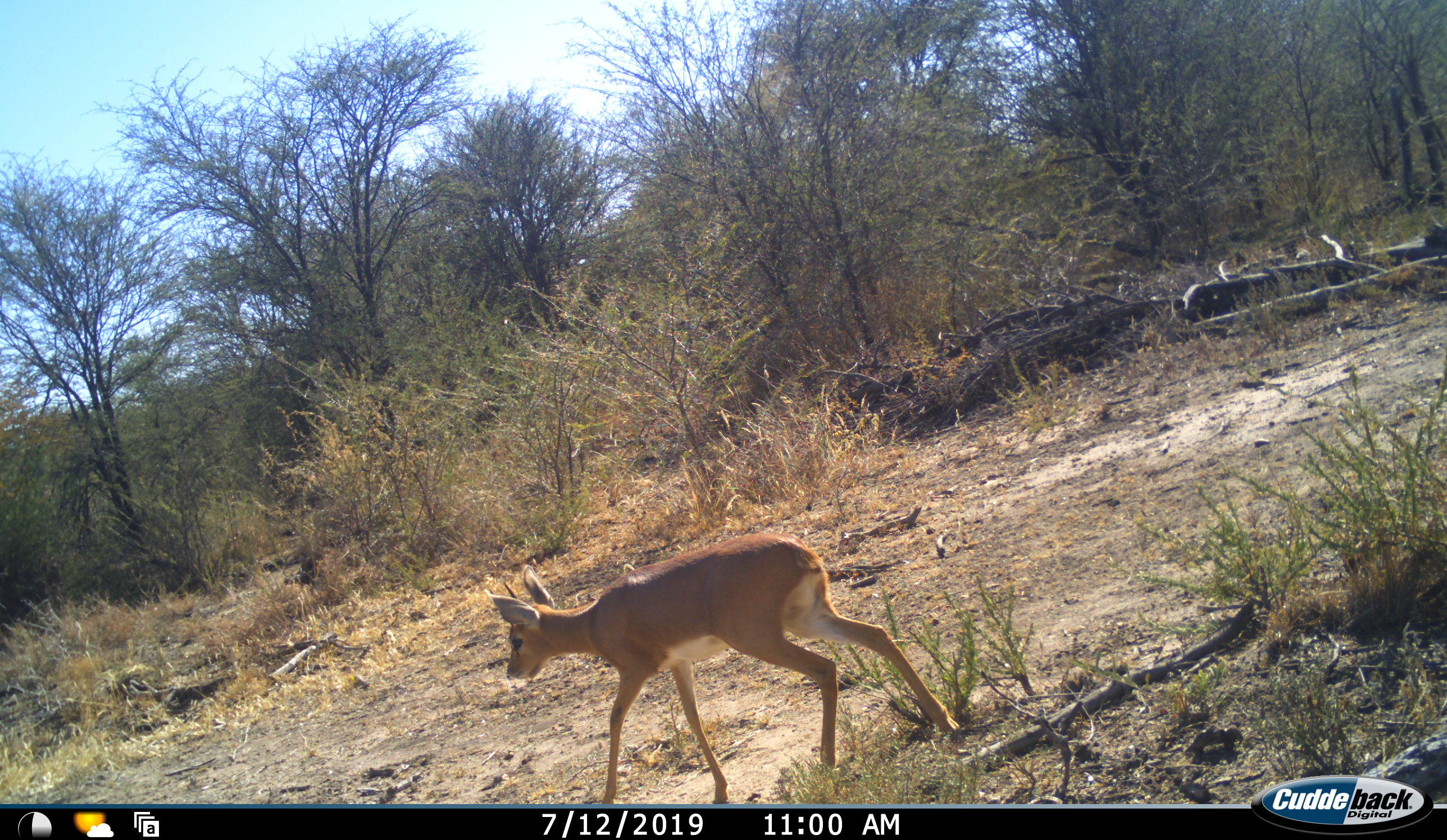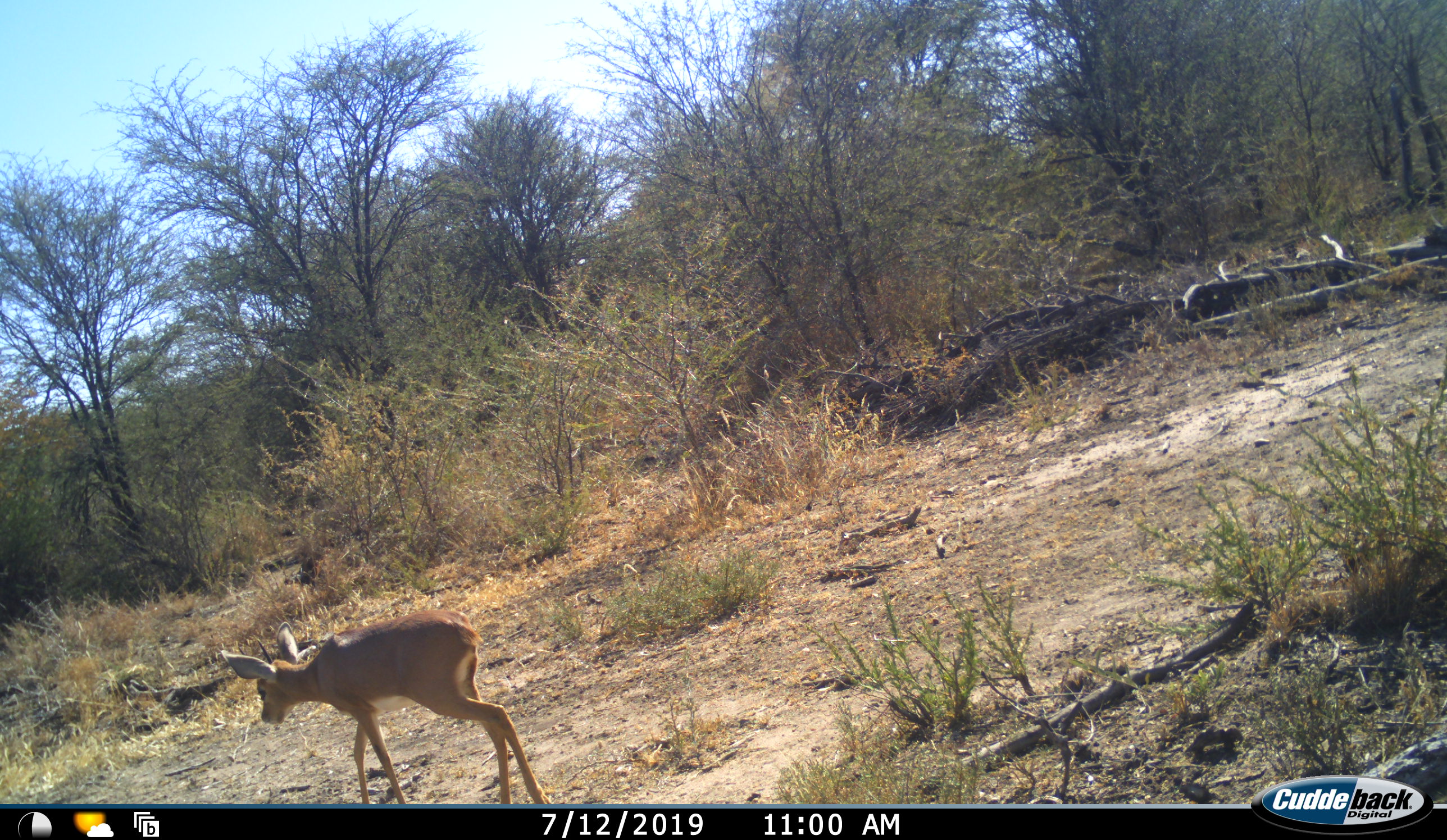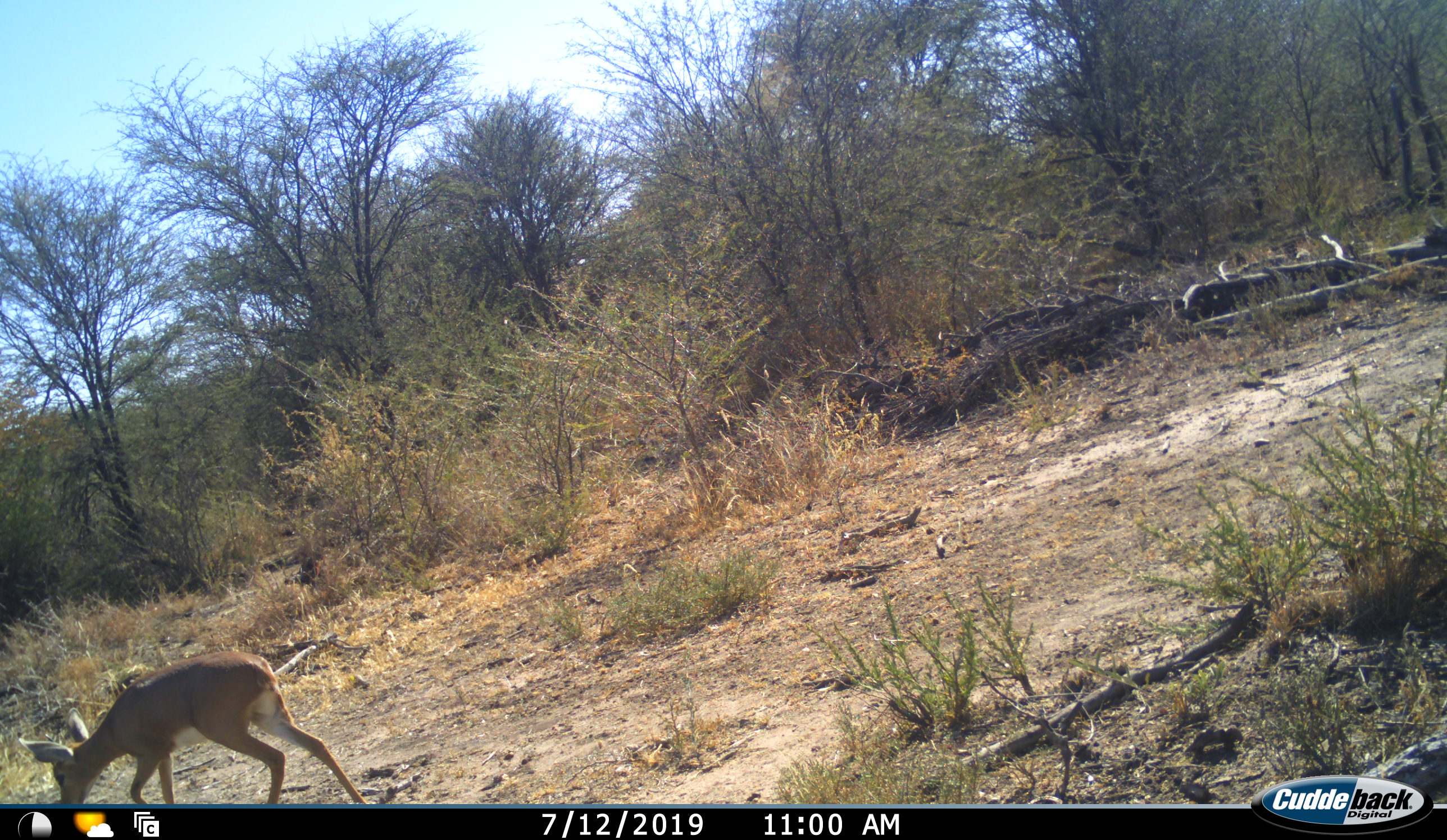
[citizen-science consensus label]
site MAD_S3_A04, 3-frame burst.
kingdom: Animalia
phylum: Chordata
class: Mammalia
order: Artiodactyla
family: Bovidae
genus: Raphicerus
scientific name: Raphicerus campestris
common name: steenbok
Steenbok (Raphicerus campestris), count 1. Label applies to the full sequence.